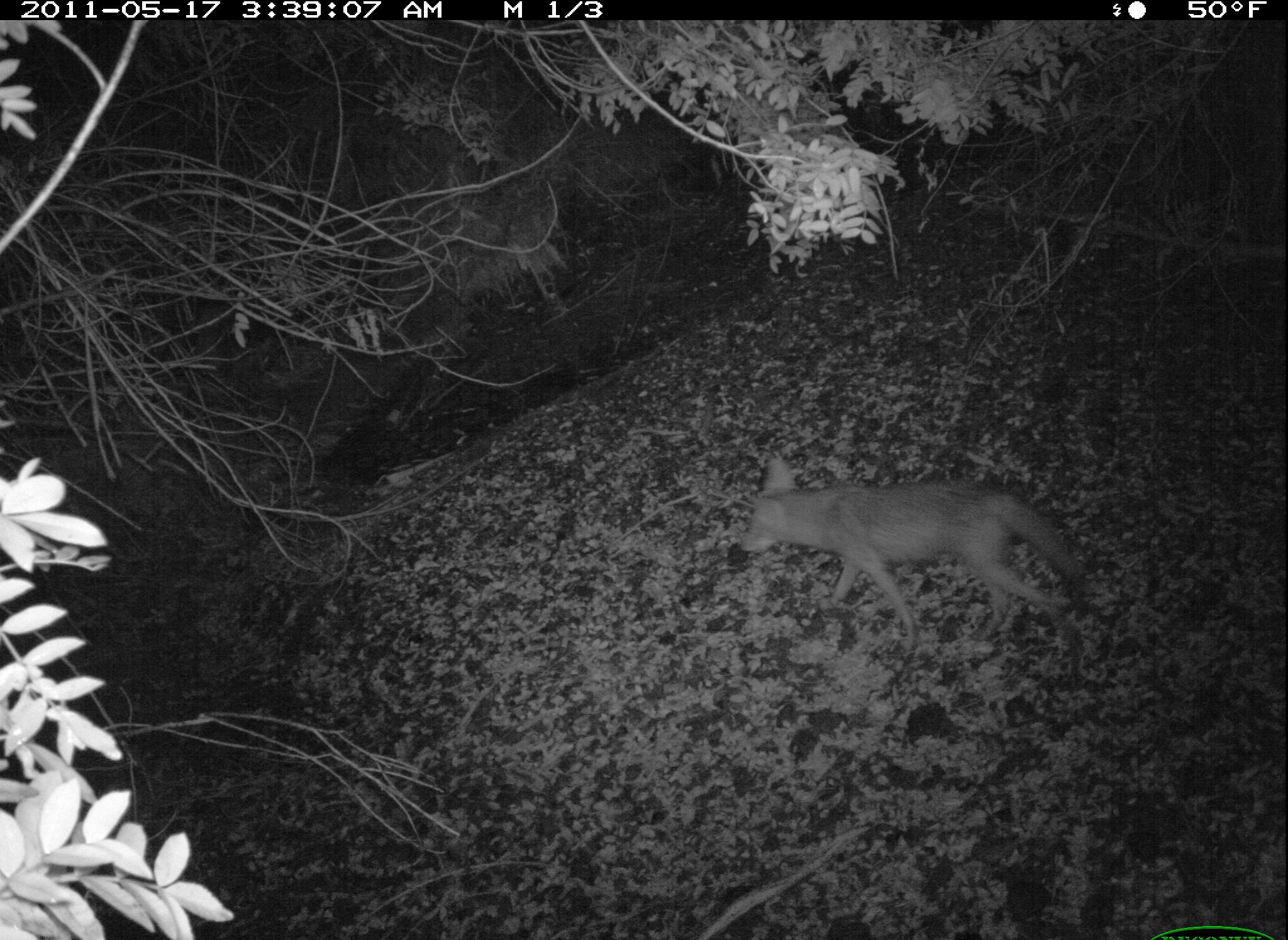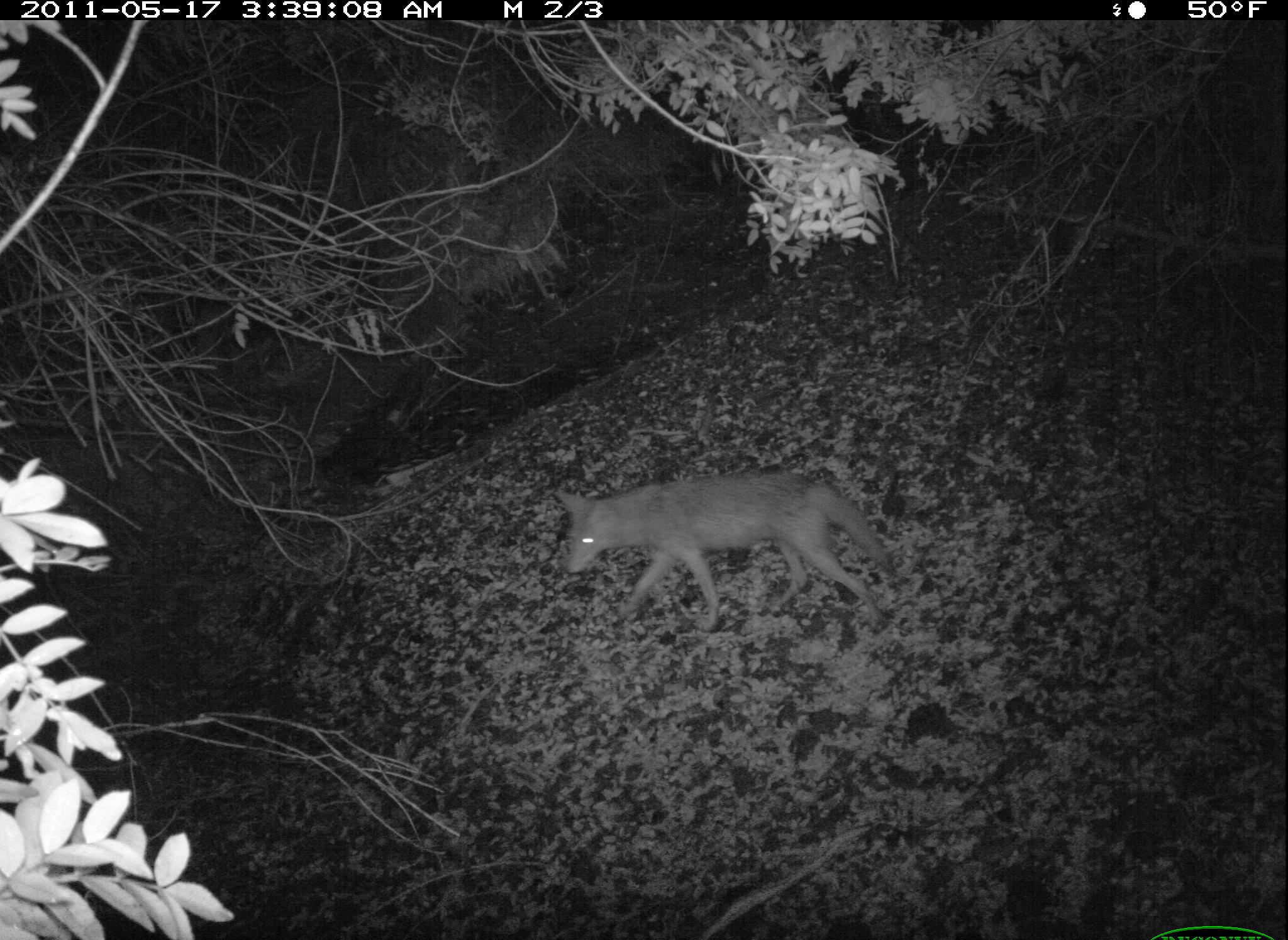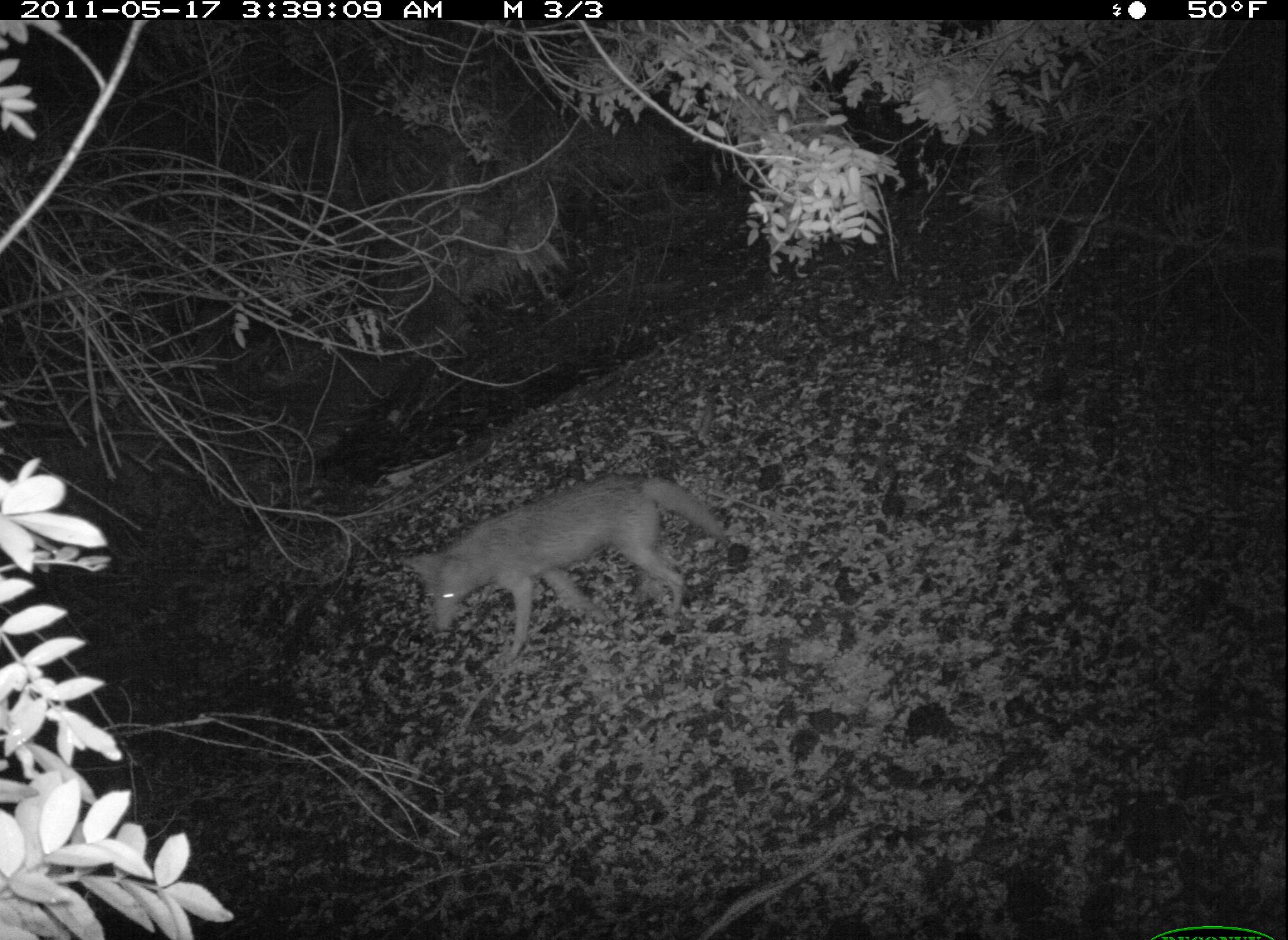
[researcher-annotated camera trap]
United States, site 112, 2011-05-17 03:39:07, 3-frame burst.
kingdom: Animalia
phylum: Chordata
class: Mammalia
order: Carnivora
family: Canidae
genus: Canis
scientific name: Canis latrans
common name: coyote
Coyote (Canis latrans).